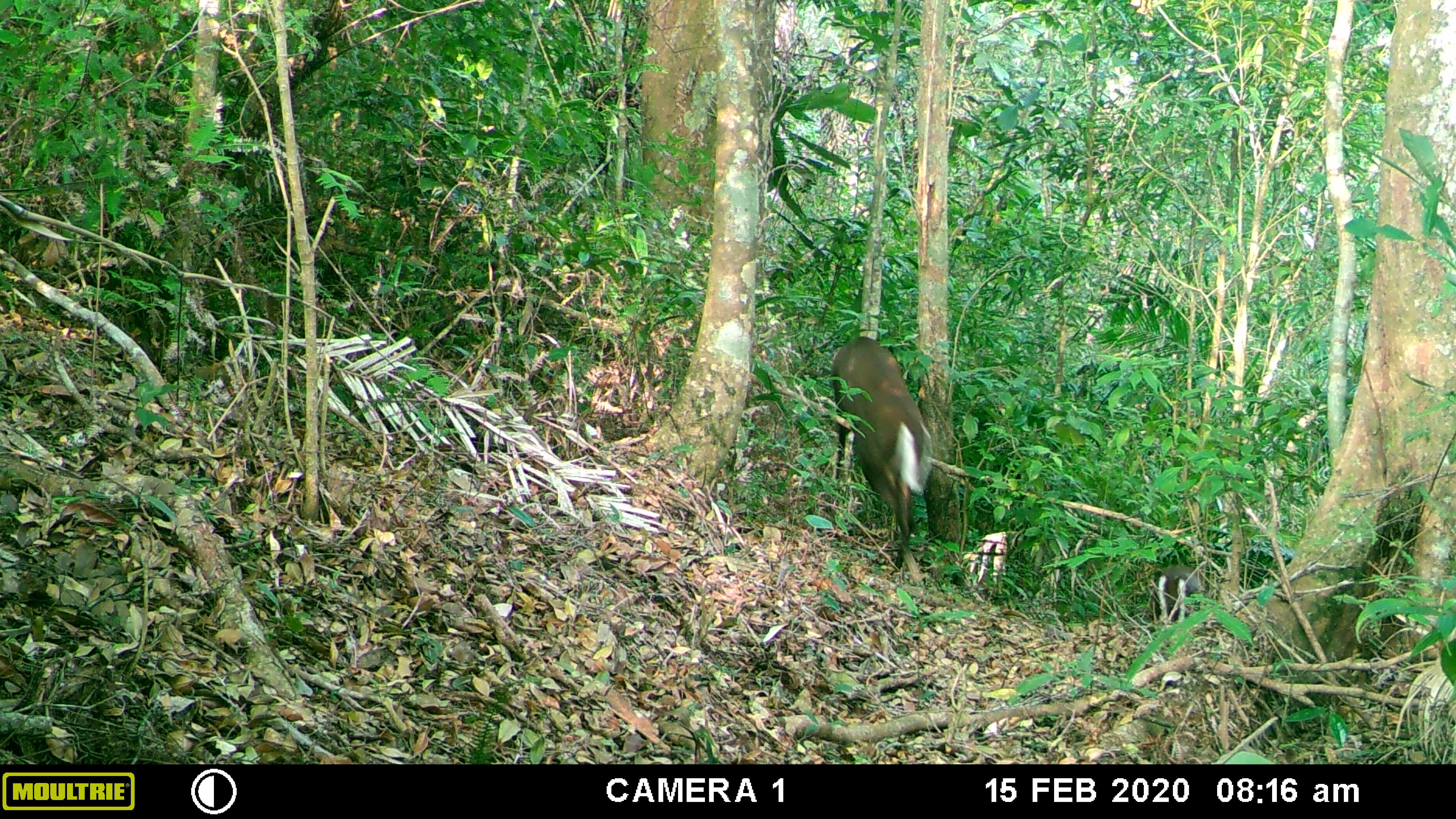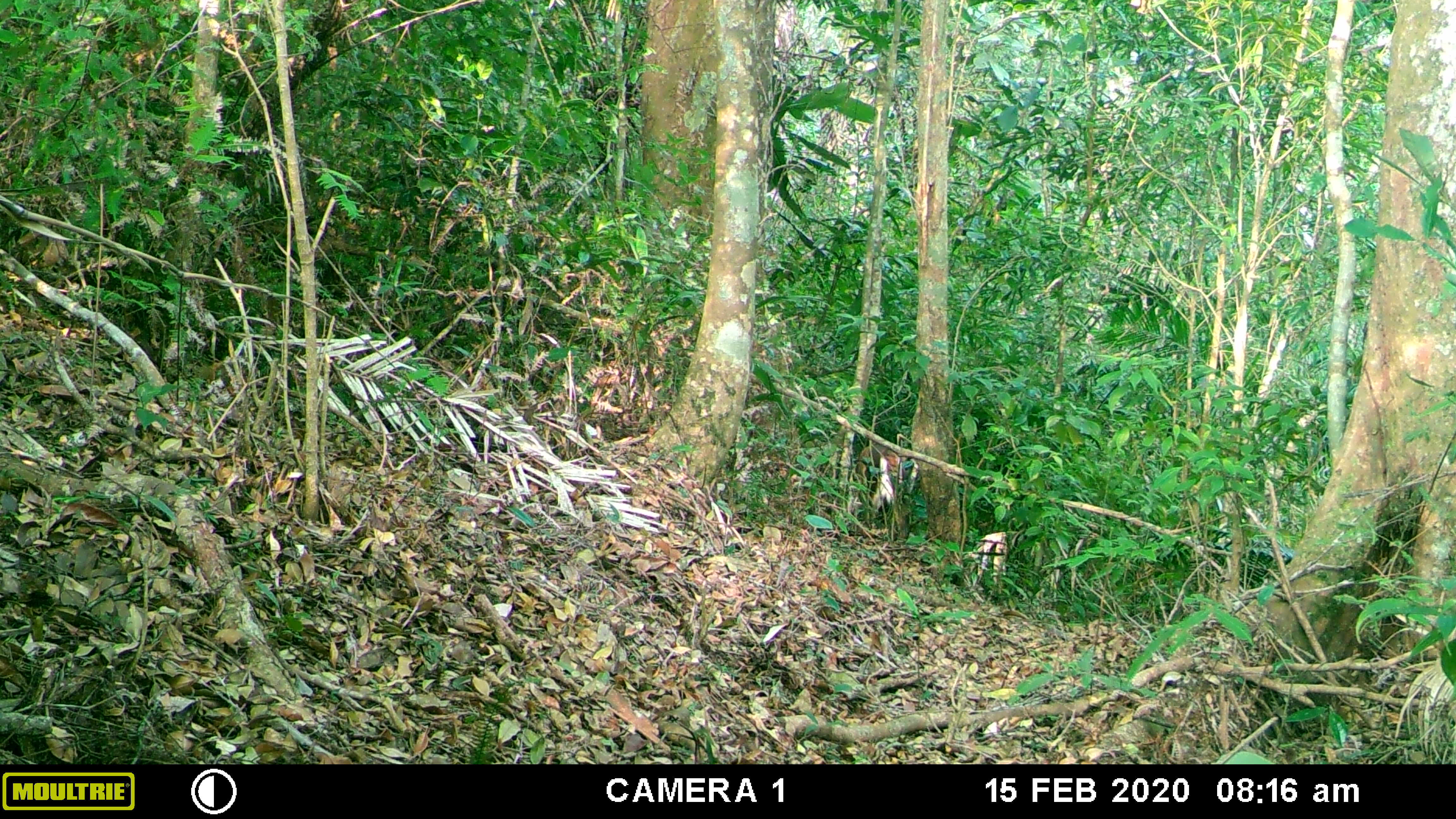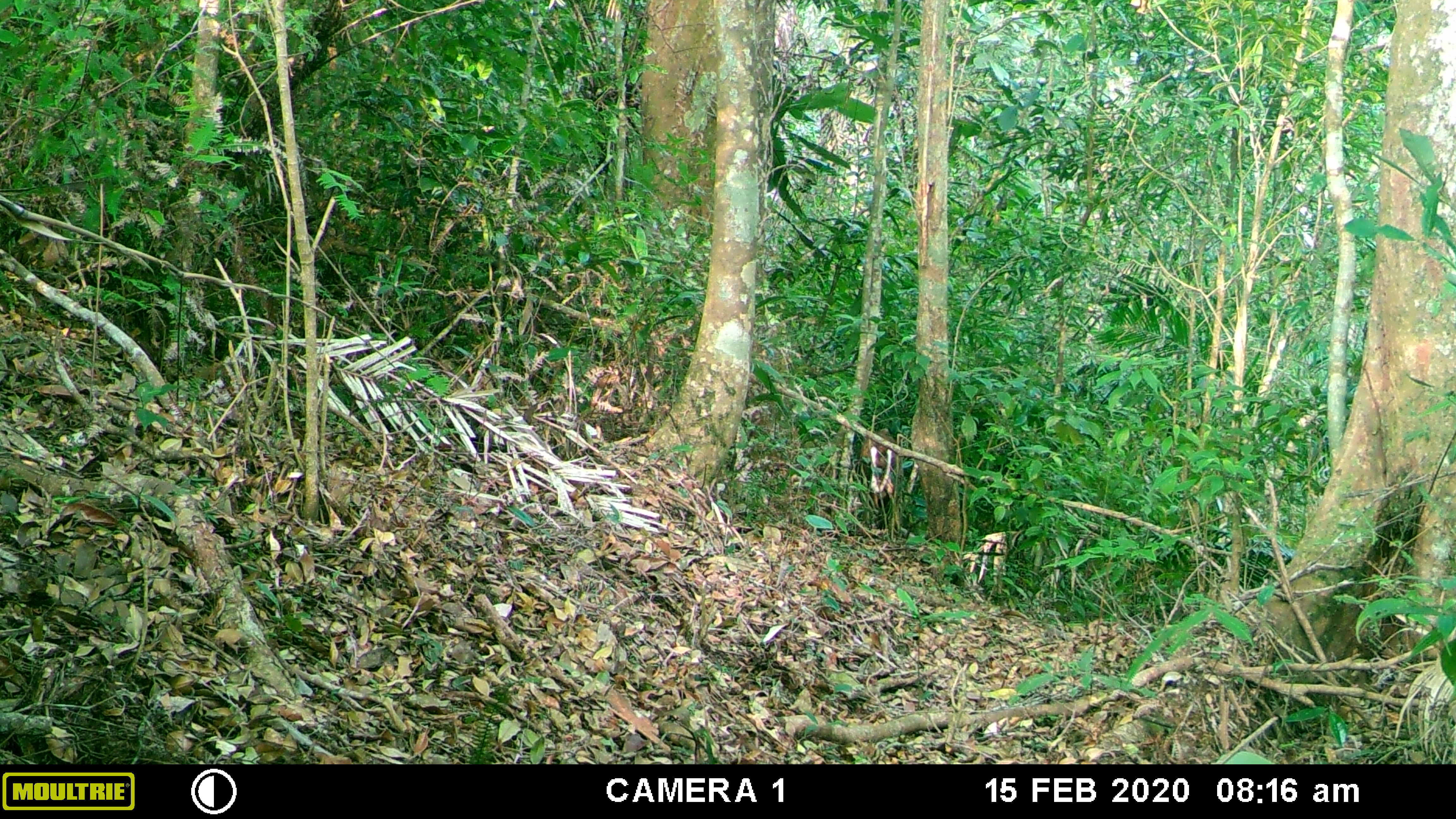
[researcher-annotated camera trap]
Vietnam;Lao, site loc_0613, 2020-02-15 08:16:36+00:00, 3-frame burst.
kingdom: Animalia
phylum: Chordata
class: Mammalia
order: Artiodactyla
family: Cervidae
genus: Muntiacus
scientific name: Muntiacus rooseveltorum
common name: roosevelt's muntjac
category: roosevelts muntjac group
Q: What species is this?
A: Roosevelts muntjac group (roosevelt's muntjac) (Muntiacus rooseveltorum).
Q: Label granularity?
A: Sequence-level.